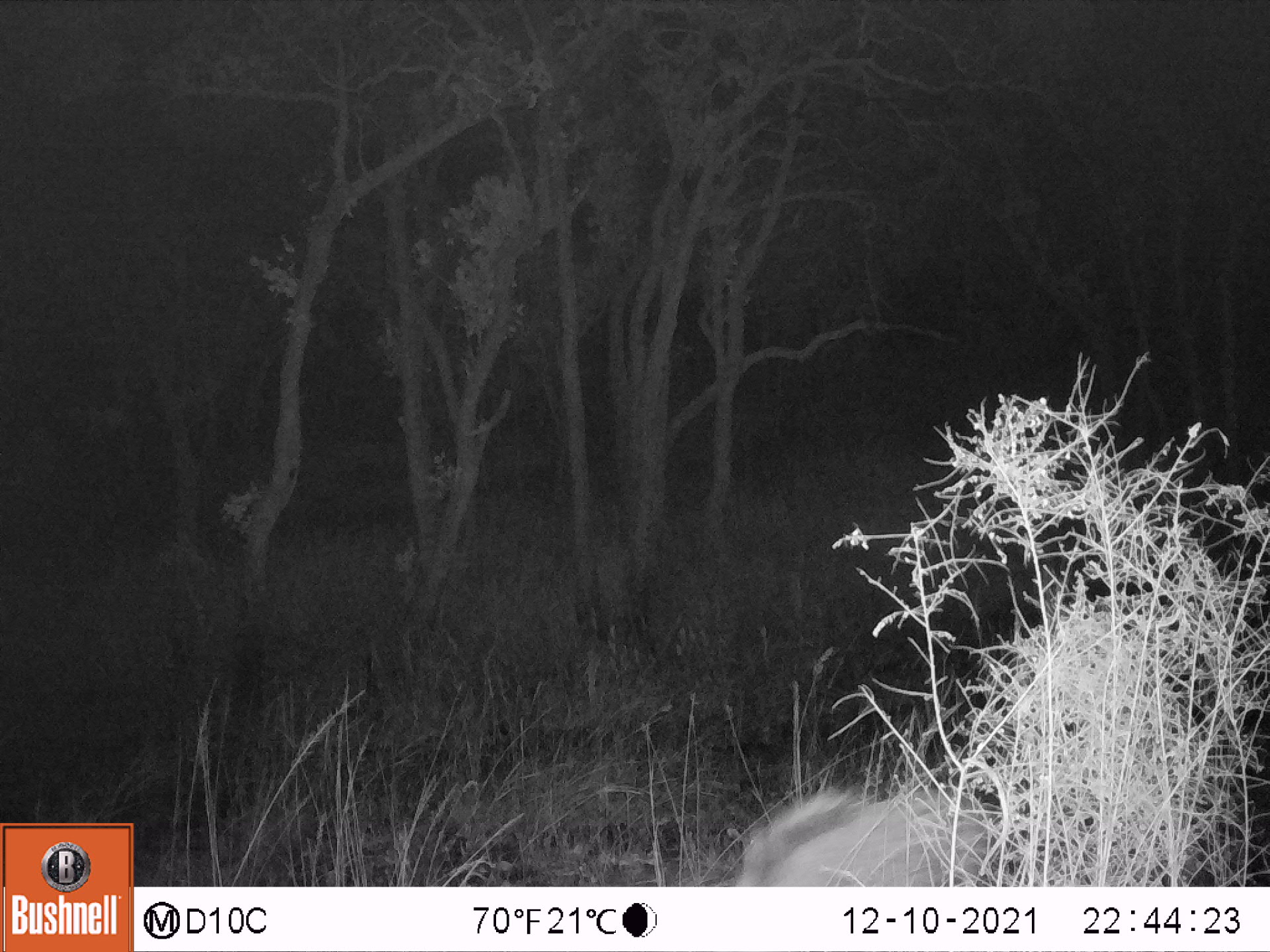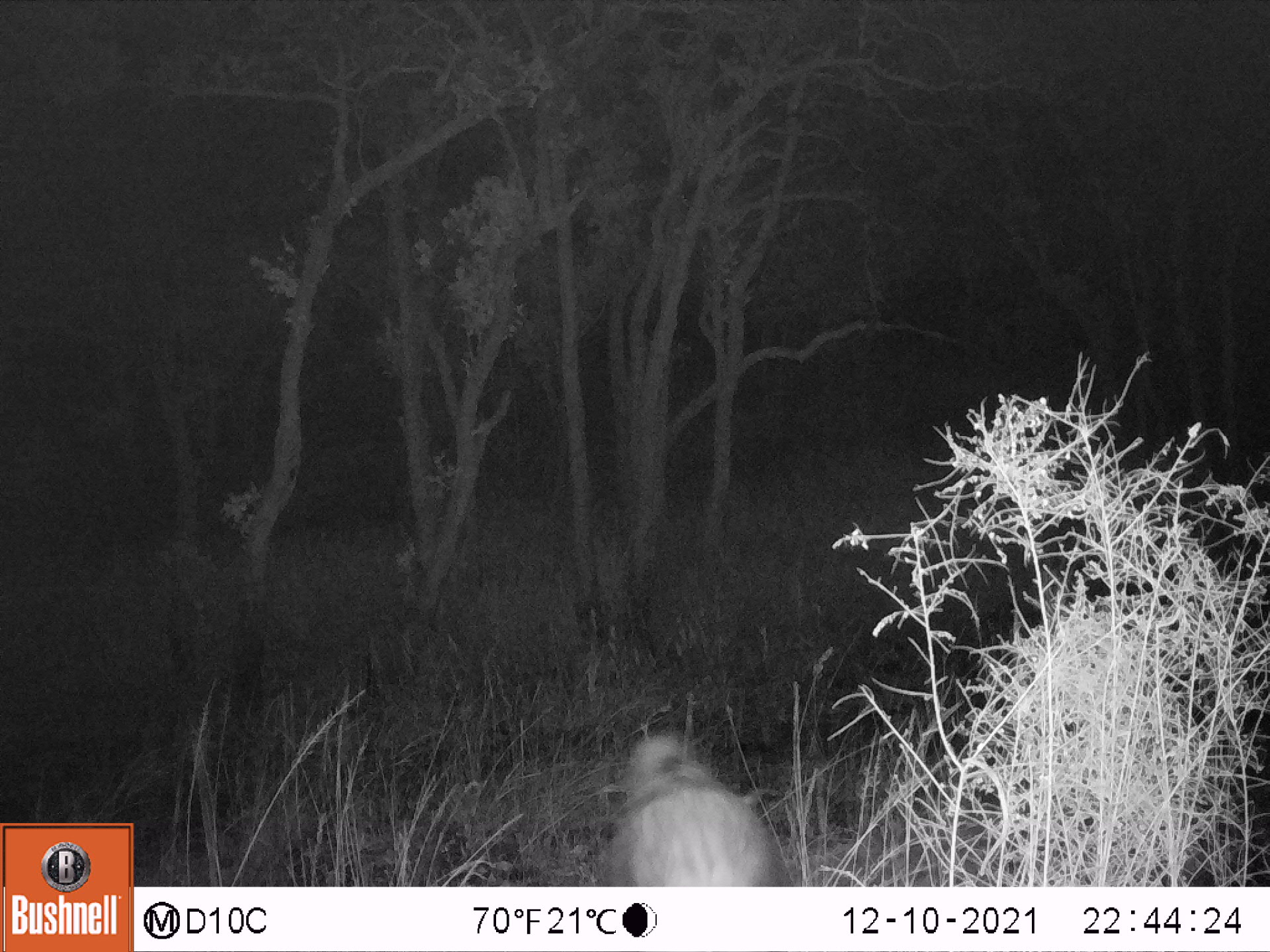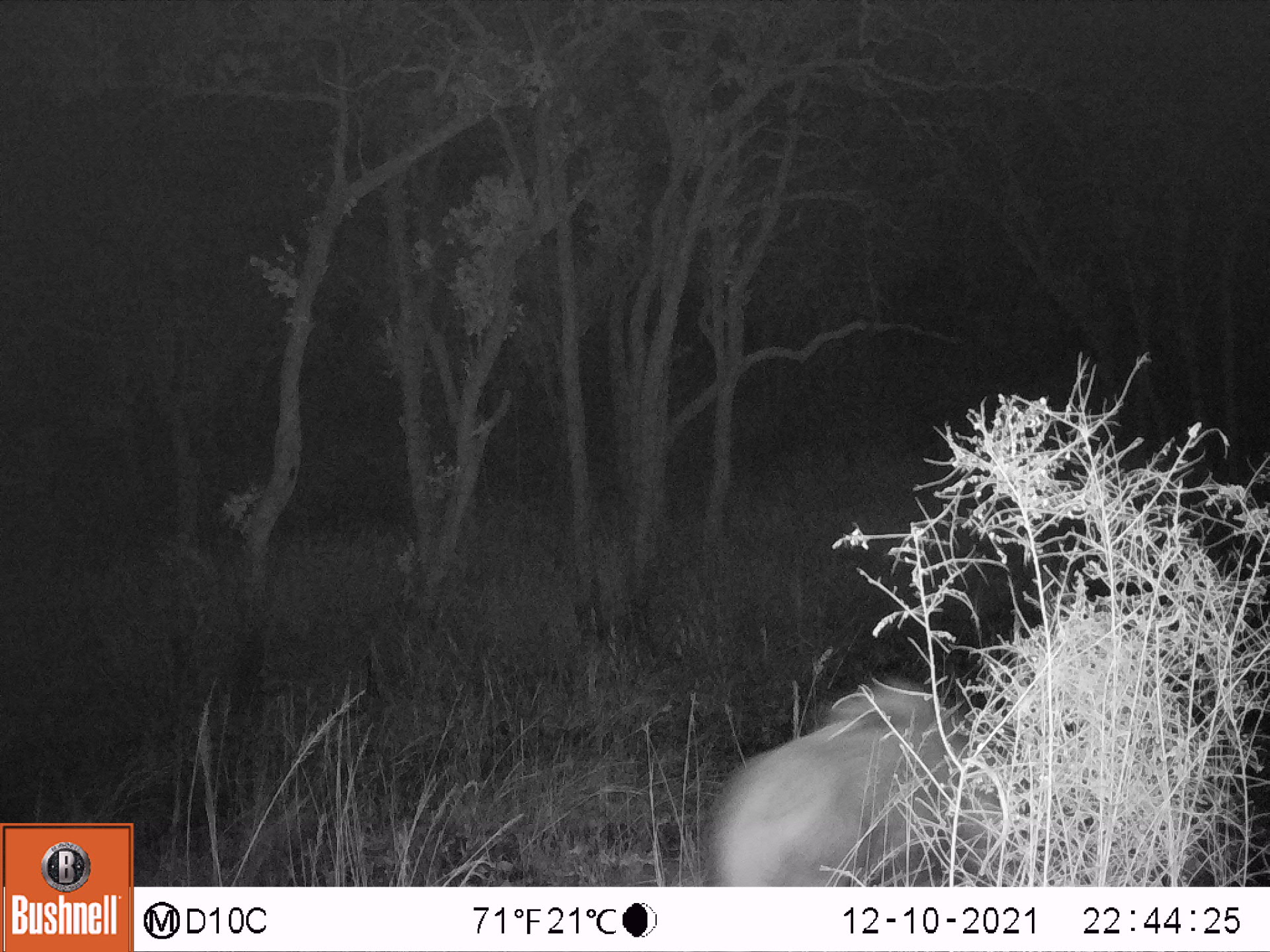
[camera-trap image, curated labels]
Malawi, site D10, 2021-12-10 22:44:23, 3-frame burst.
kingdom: Animalia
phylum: Chordata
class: Mammalia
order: Artiodactyla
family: Suidae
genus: Potamochoerus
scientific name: Potamochoerus larvatus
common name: bushpig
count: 1